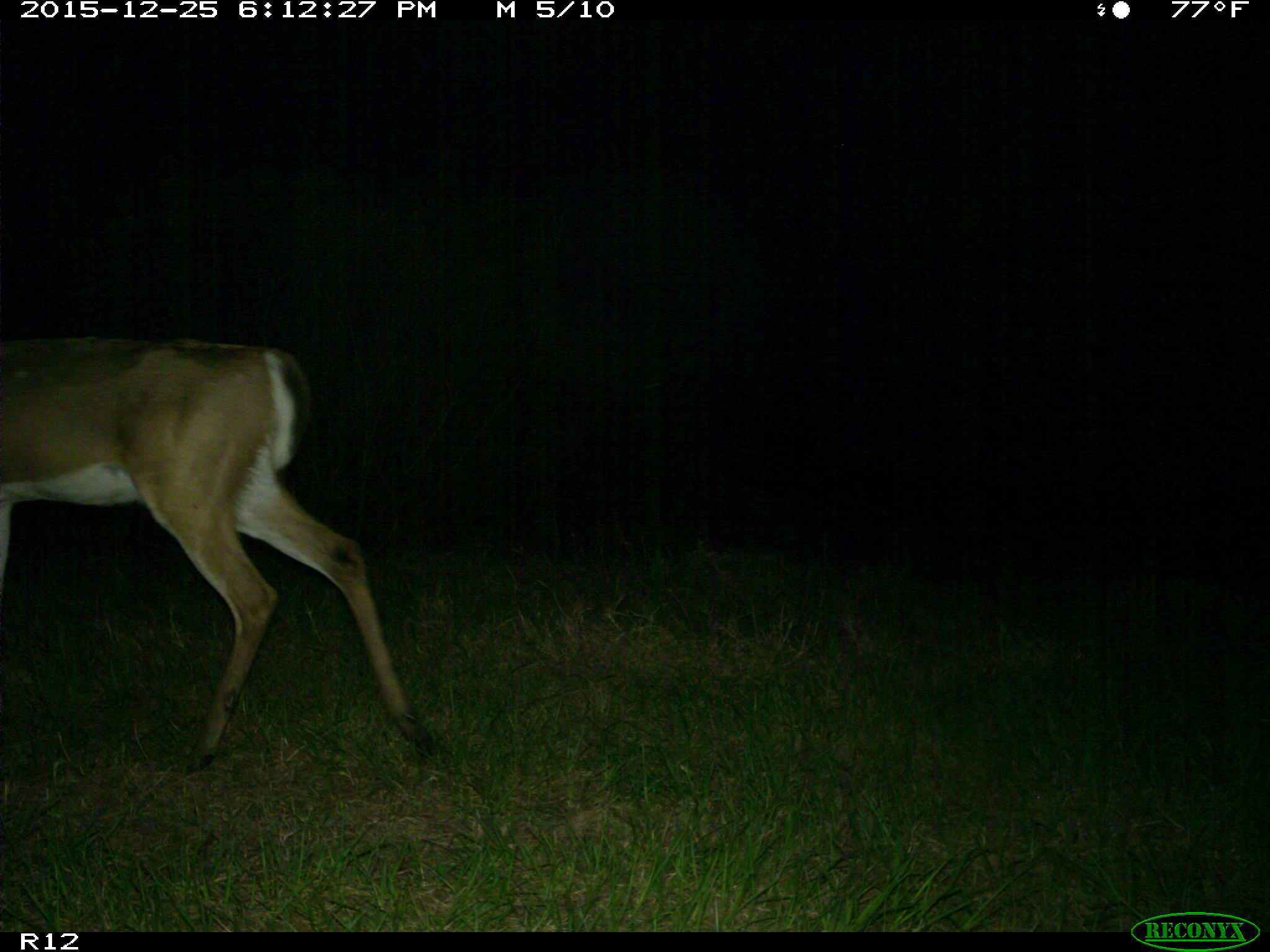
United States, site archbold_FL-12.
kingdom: Animalia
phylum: Chordata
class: Mammalia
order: Artiodactyla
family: Cervidae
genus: Odocoileus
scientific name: Odocoileus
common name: deer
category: unidentified deer